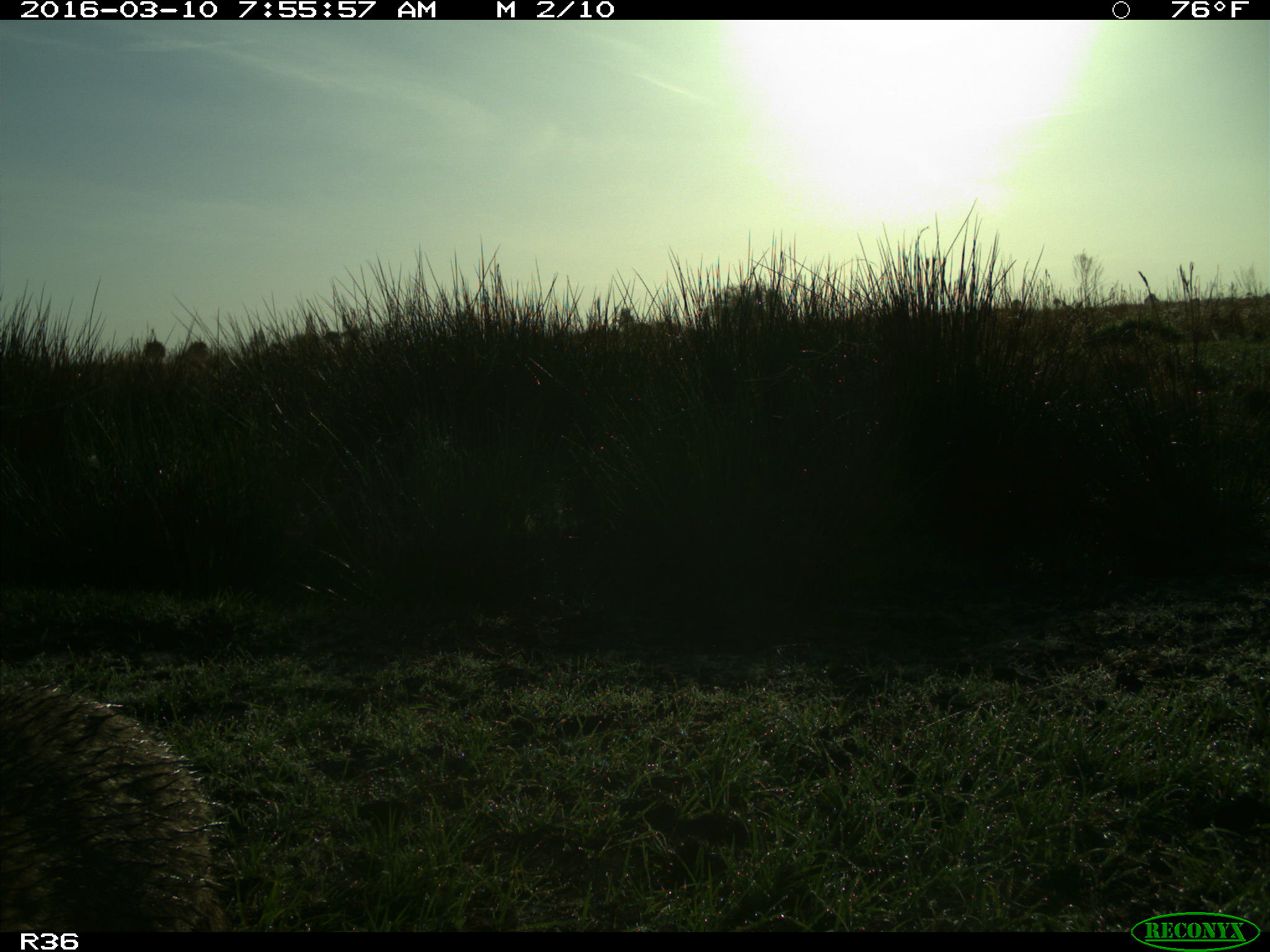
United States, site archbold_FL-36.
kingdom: Animalia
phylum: Chordata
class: Mammalia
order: Carnivora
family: Procyonidae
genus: Procyon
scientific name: Procyon lotor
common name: common raccoon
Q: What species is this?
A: Procyon lotor (common raccoon).